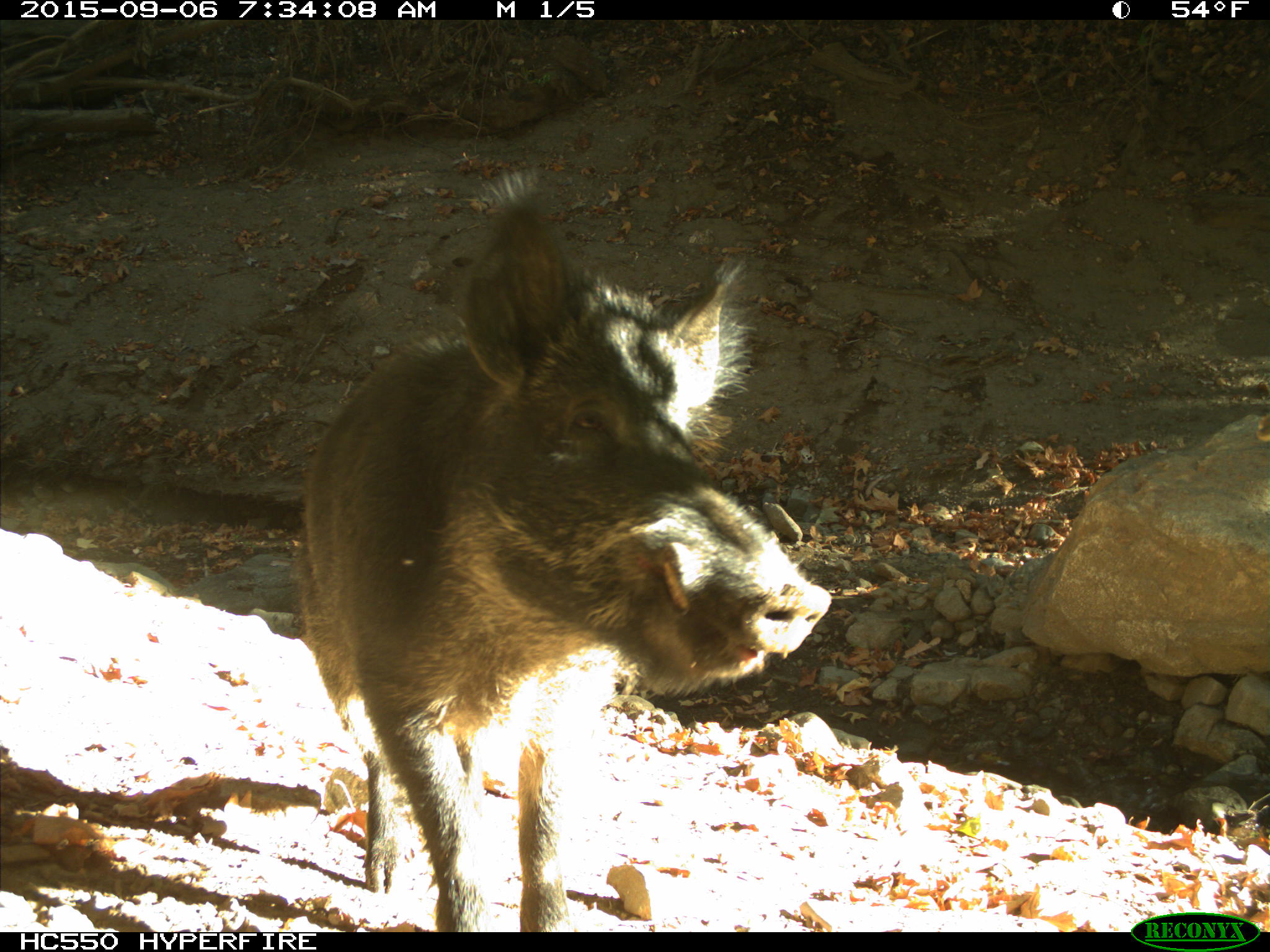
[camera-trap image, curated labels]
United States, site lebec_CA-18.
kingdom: Animalia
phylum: Chordata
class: Mammalia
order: Artiodactyla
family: Suidae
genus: Sus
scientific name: Sus scrofa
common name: wild boar